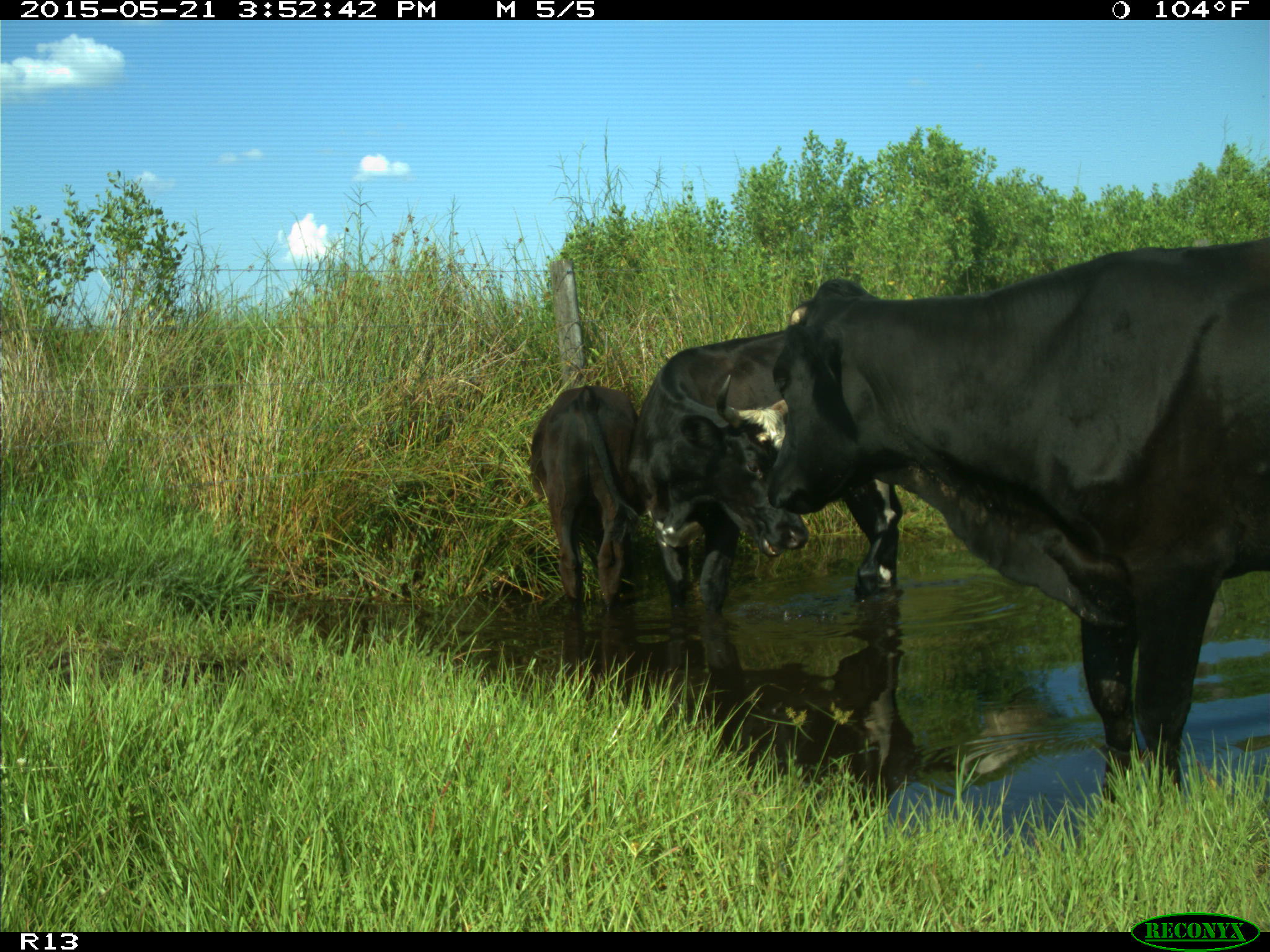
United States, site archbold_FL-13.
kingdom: Animalia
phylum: Chordata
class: Mammalia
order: Artiodactyla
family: Bovidae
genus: Bos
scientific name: Bos taurus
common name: domestic cow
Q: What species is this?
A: Bos taurus (domestic cow).